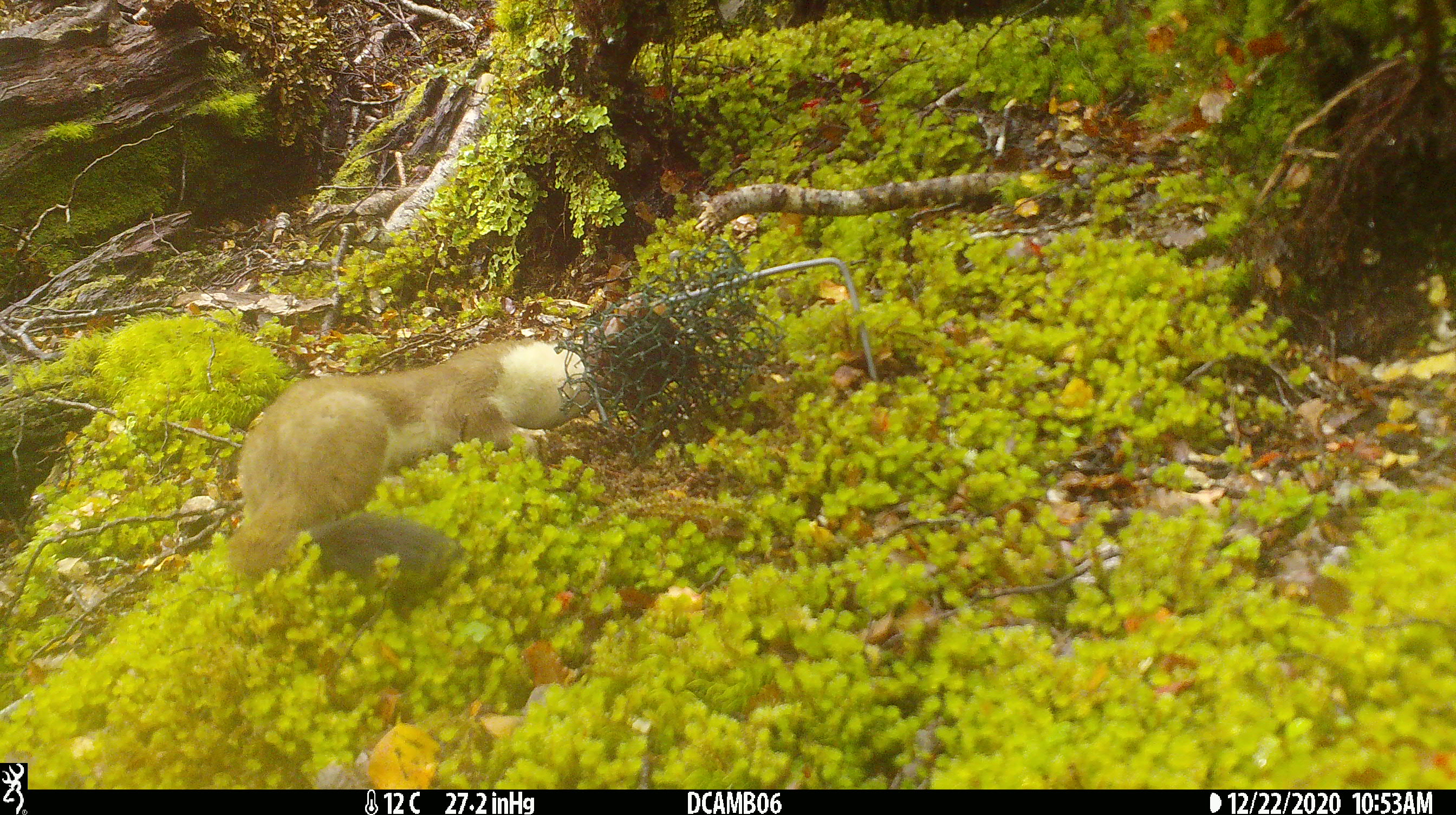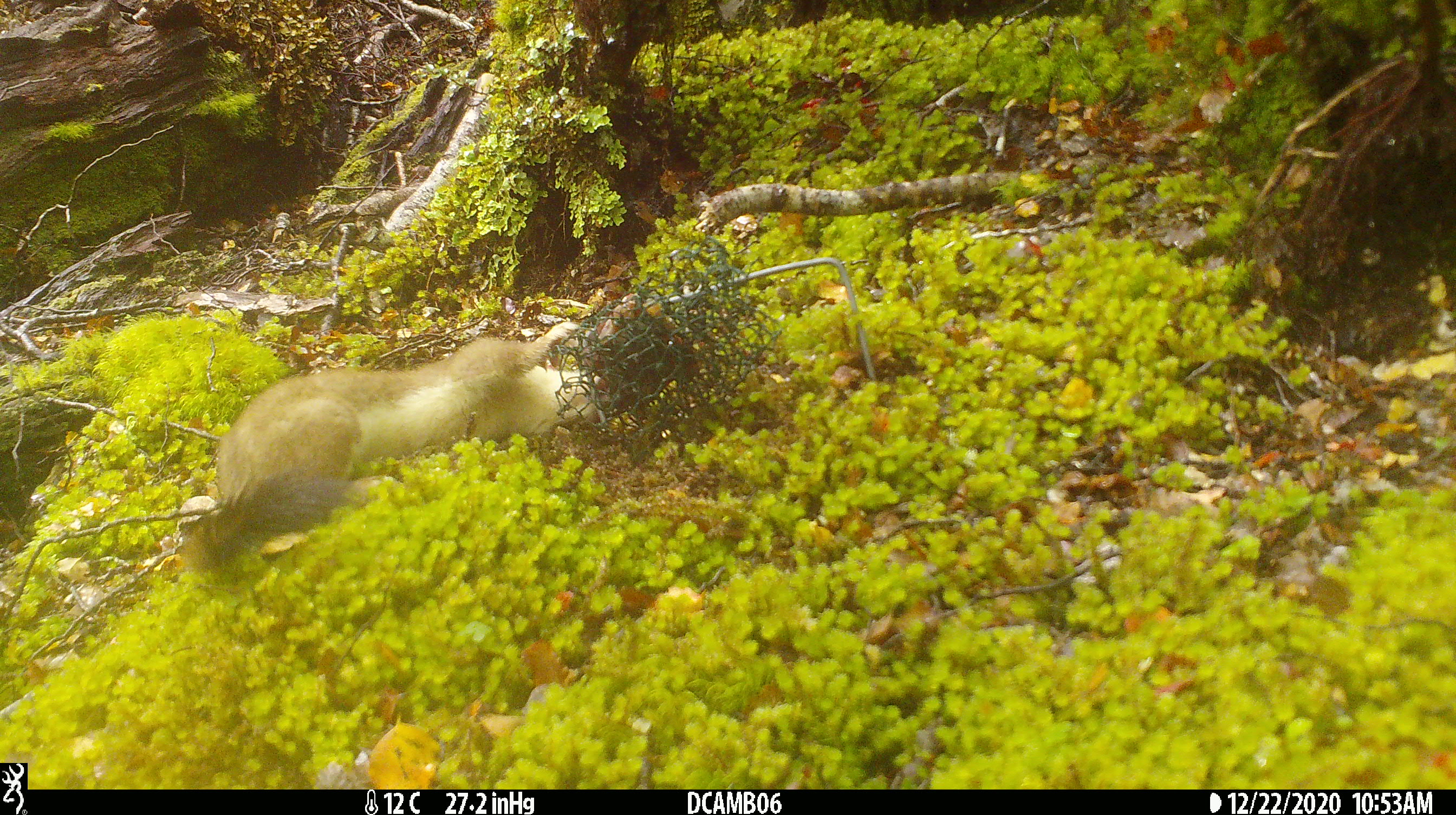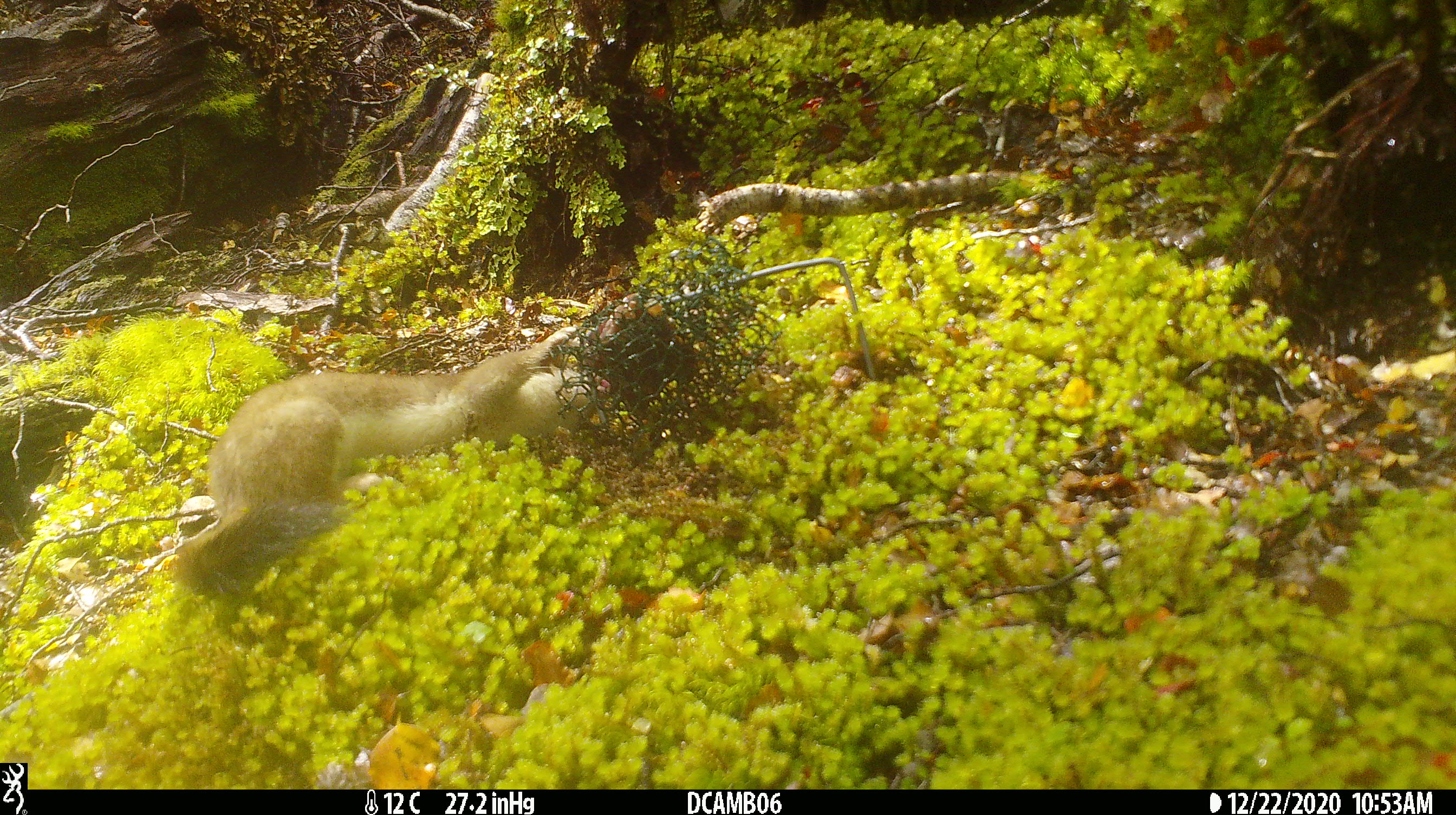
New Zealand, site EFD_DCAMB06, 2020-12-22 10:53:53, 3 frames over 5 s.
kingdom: Animalia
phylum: Chordata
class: Mammalia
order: Carnivora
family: Mustelidae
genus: Mustela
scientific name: Mustela erminea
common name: stoat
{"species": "stoat (Mustela erminea)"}